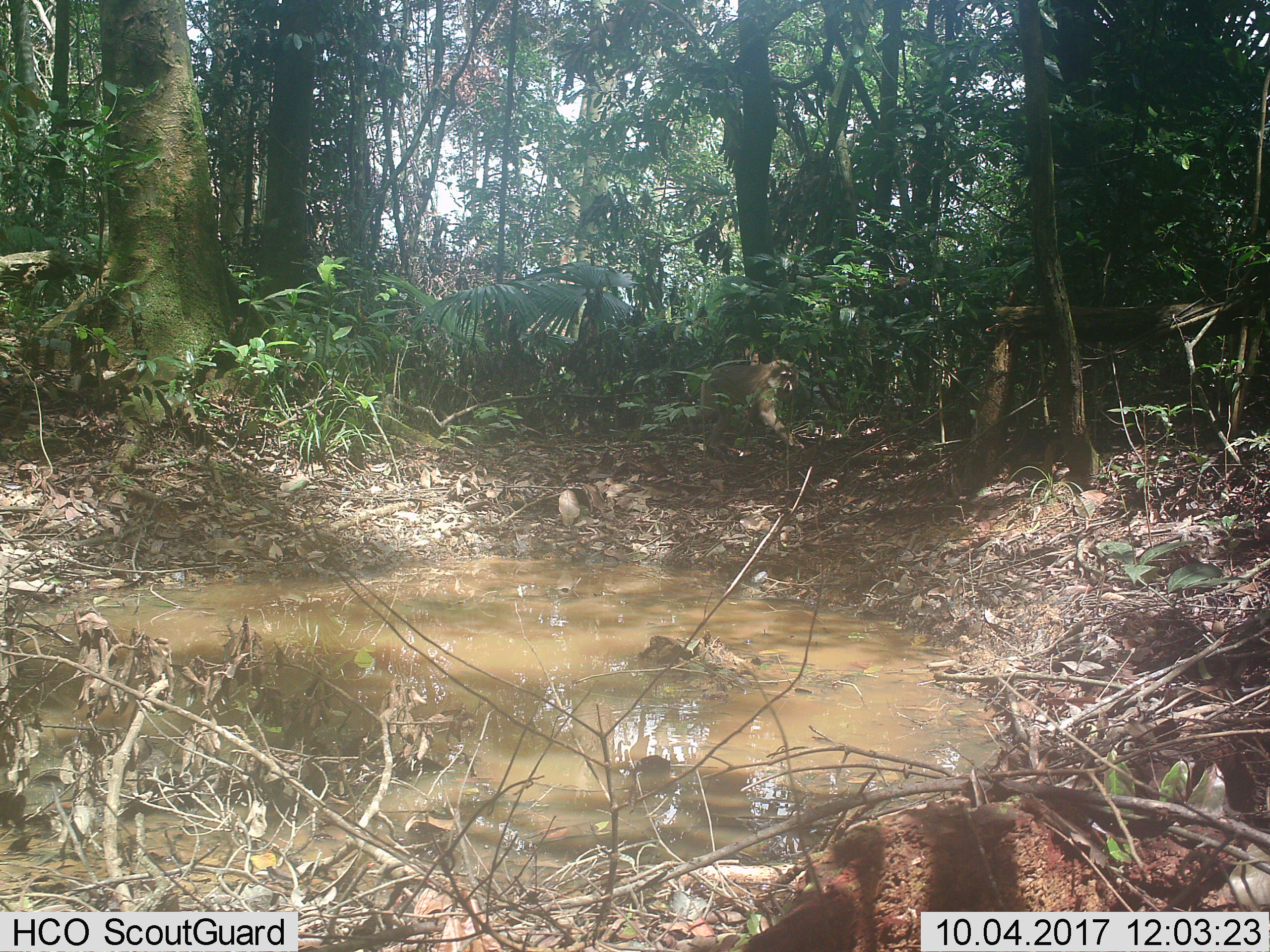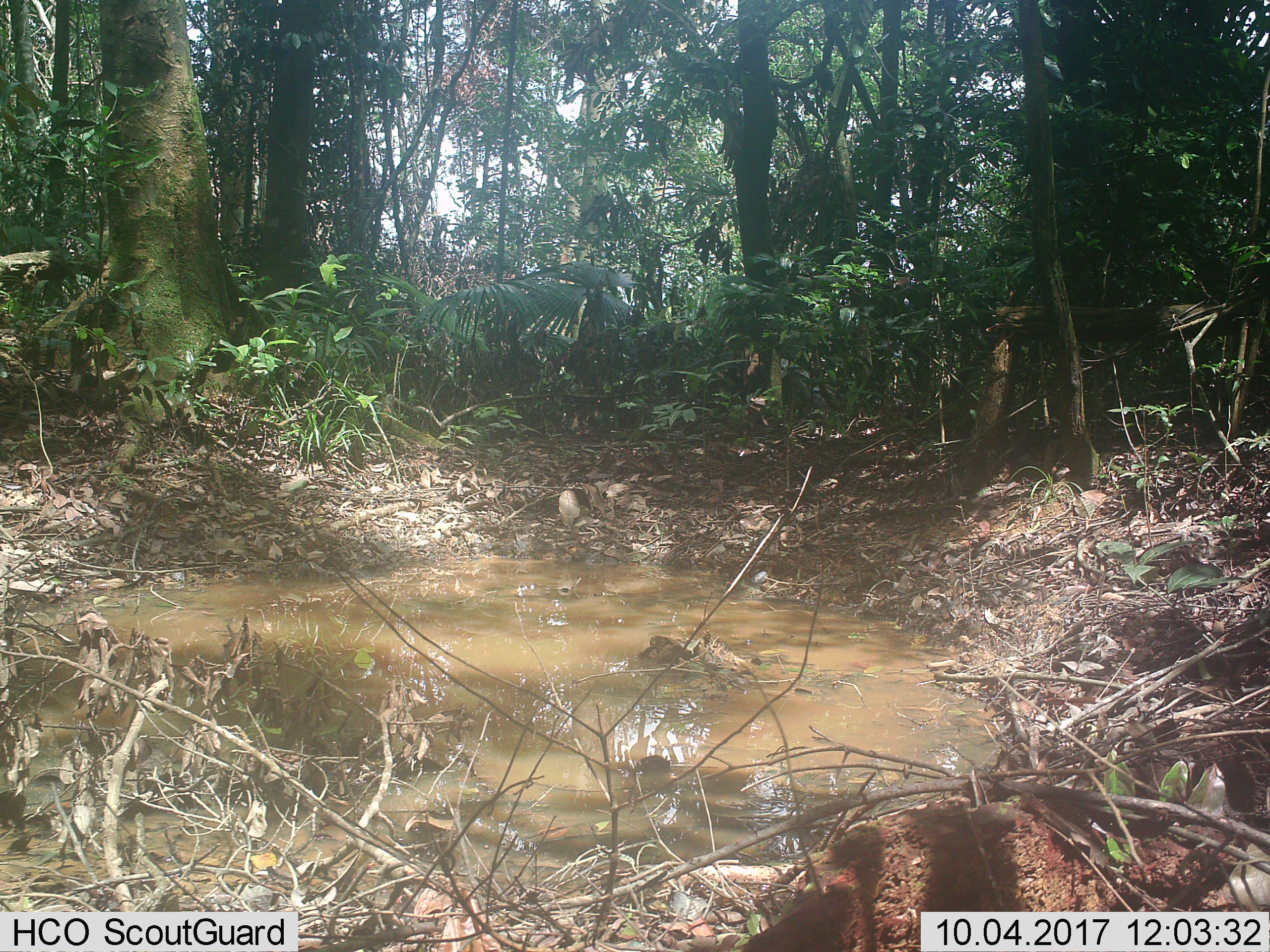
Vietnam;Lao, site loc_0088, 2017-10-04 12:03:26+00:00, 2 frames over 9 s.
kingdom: Animalia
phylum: Chordata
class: Mammalia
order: Primates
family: Cercopithecidae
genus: Macaca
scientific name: Macaca nemestrina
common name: pig-tailed macaque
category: pig tailed macaque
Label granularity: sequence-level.